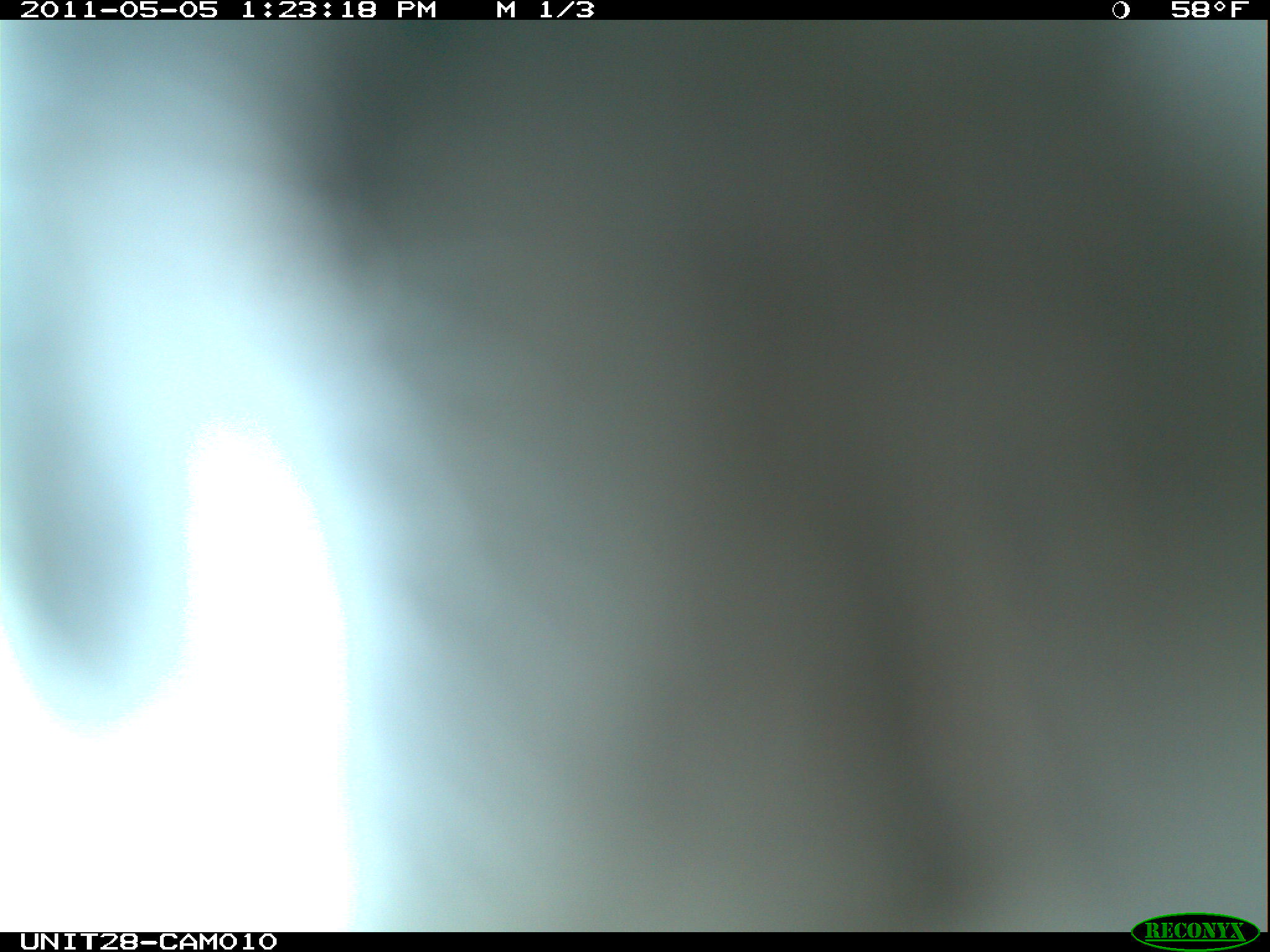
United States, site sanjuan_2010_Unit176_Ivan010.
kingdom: Animalia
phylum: Chordata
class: Aves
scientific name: Aves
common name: birds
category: unidentified bird